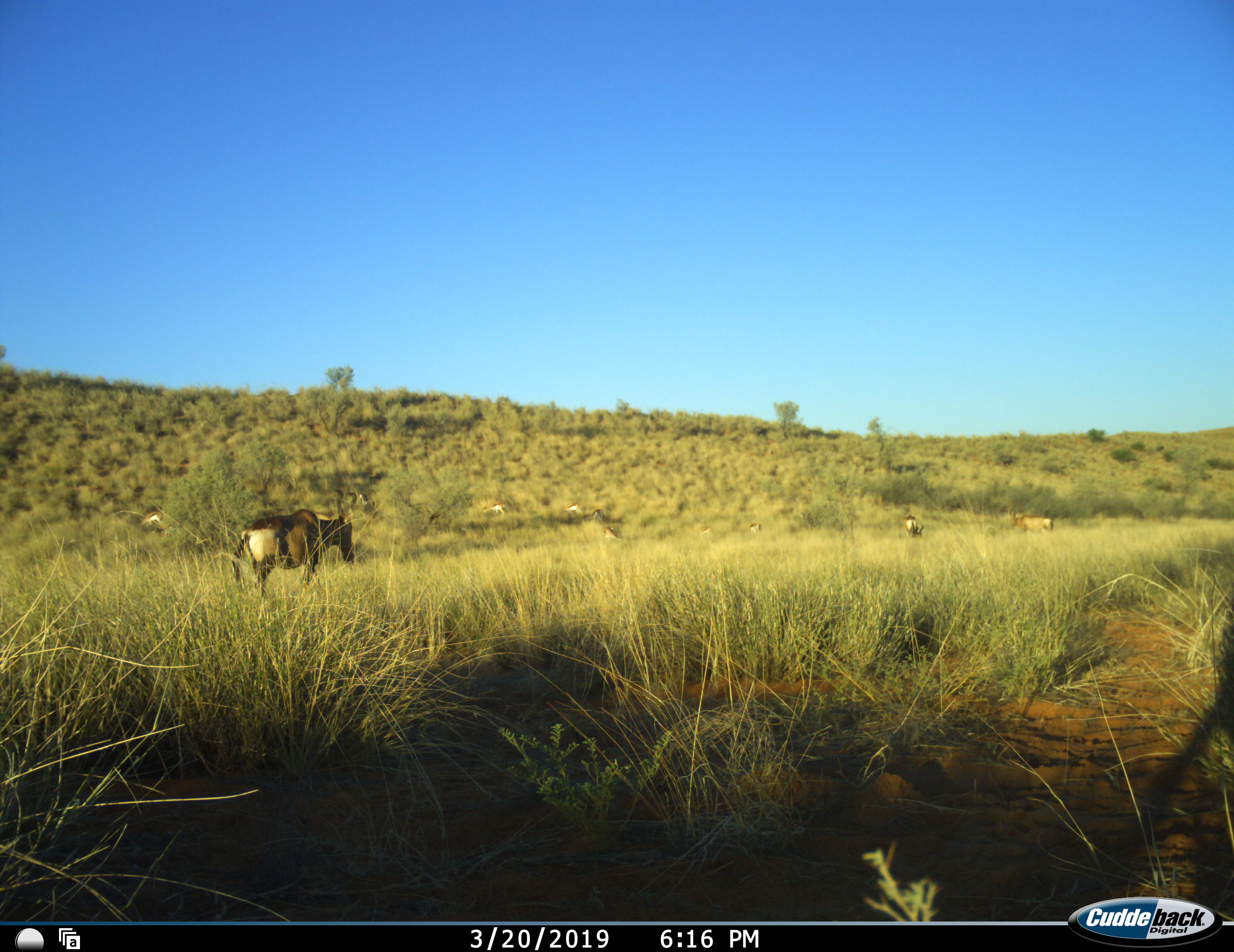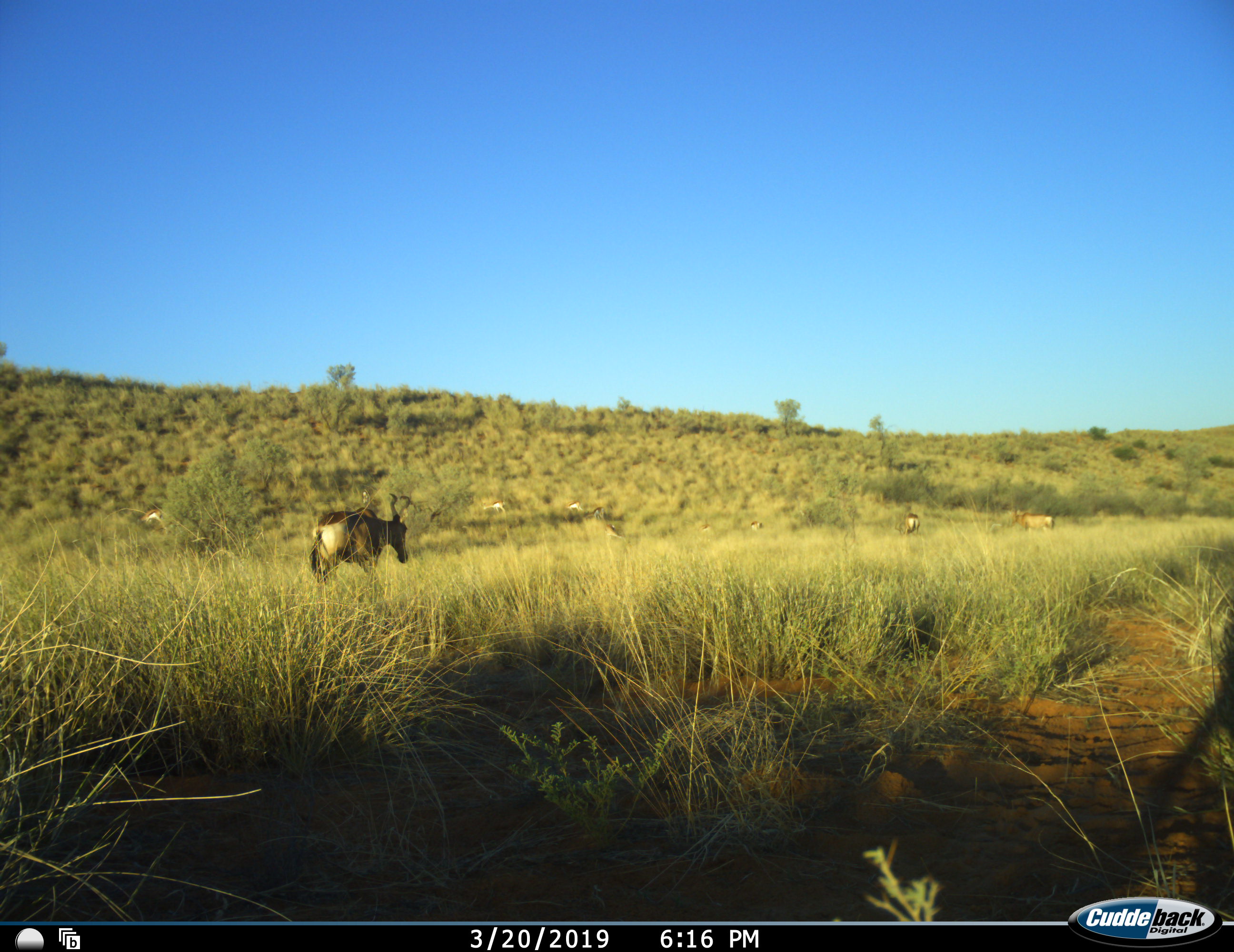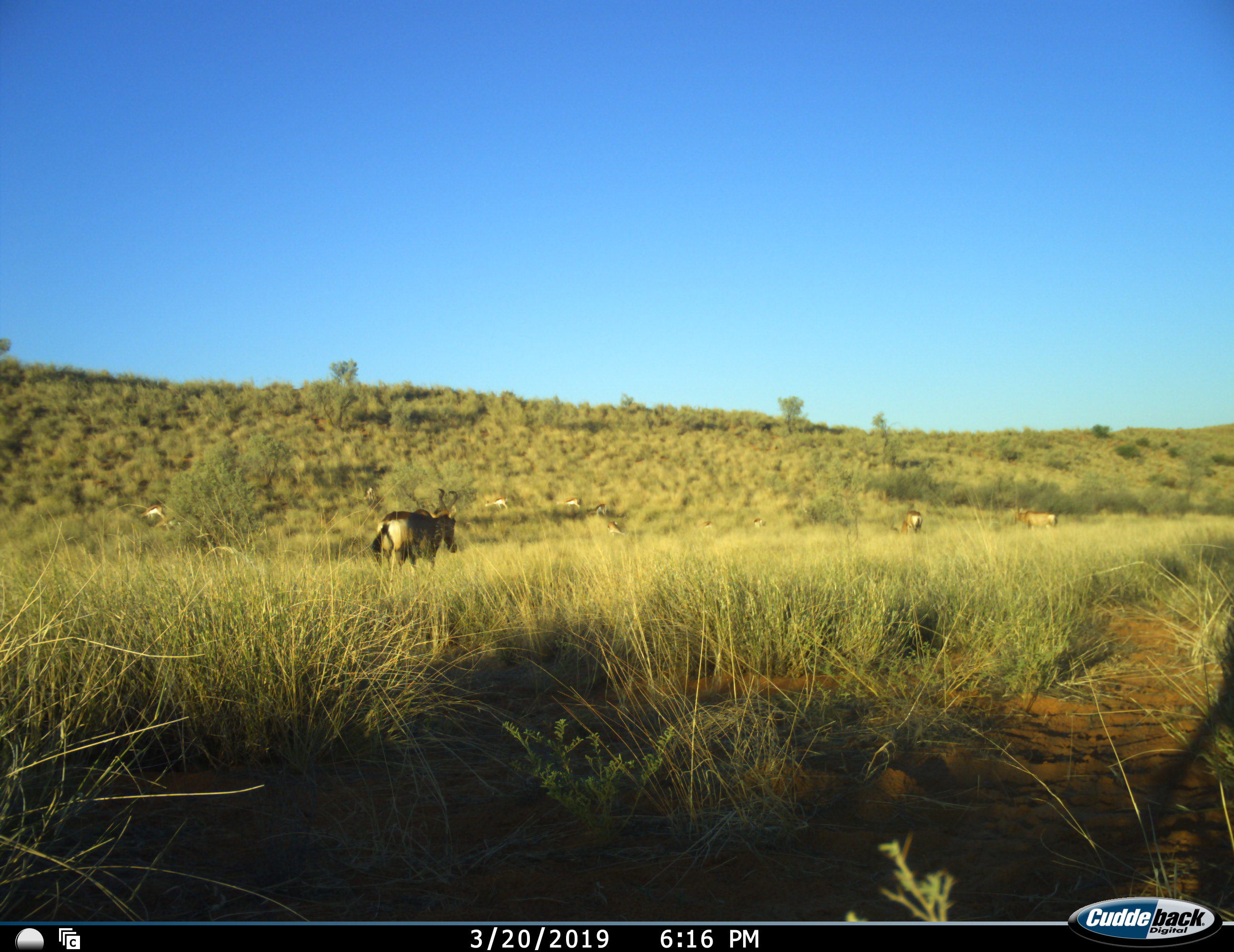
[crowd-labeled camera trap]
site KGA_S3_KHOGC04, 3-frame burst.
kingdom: Animalia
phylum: Chordata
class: Mammalia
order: Artiodactyla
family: Bovidae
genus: Alcelaphus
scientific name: Alcelaphus buselaphus caama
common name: red hartebeest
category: hartebeestred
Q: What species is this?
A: Hartebeestred (red hartebeest) (Alcelaphus buselaphus caama).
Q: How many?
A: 3.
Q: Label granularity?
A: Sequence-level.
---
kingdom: Animalia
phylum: Chordata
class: Mammalia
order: Artiodactyla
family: Bovidae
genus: Antidorcas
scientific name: Antidorcas marsupialis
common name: springbok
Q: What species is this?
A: Springbok (Antidorcas marsupialis).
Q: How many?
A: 8.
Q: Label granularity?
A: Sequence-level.